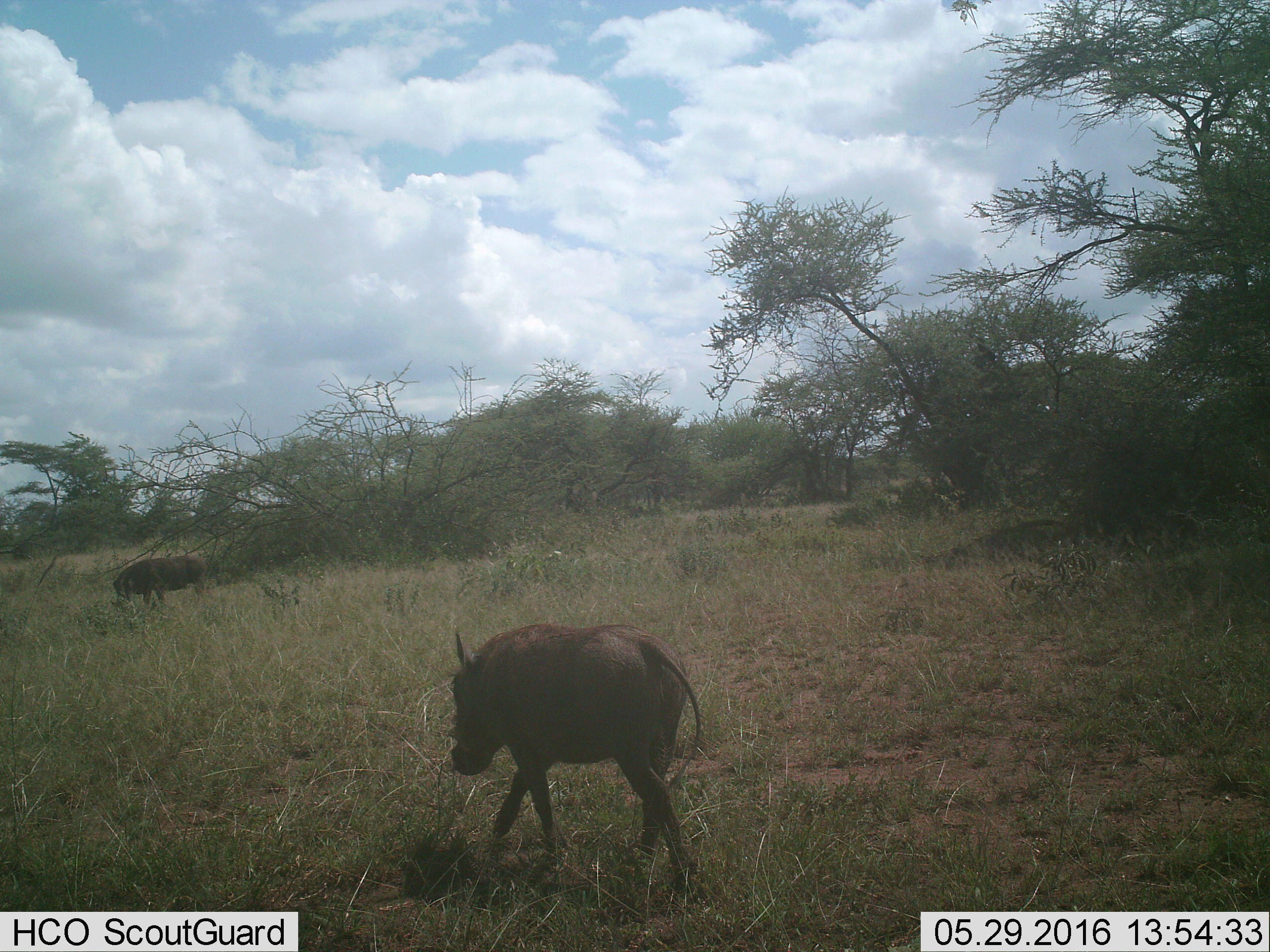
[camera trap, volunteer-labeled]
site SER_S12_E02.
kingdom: Animalia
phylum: Chordata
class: Mammalia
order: Artiodactyla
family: Suidae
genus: Phacochoerus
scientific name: Phacochoerus africanus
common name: warthog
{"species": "warthog (Phacochoerus africanus)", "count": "2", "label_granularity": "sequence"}